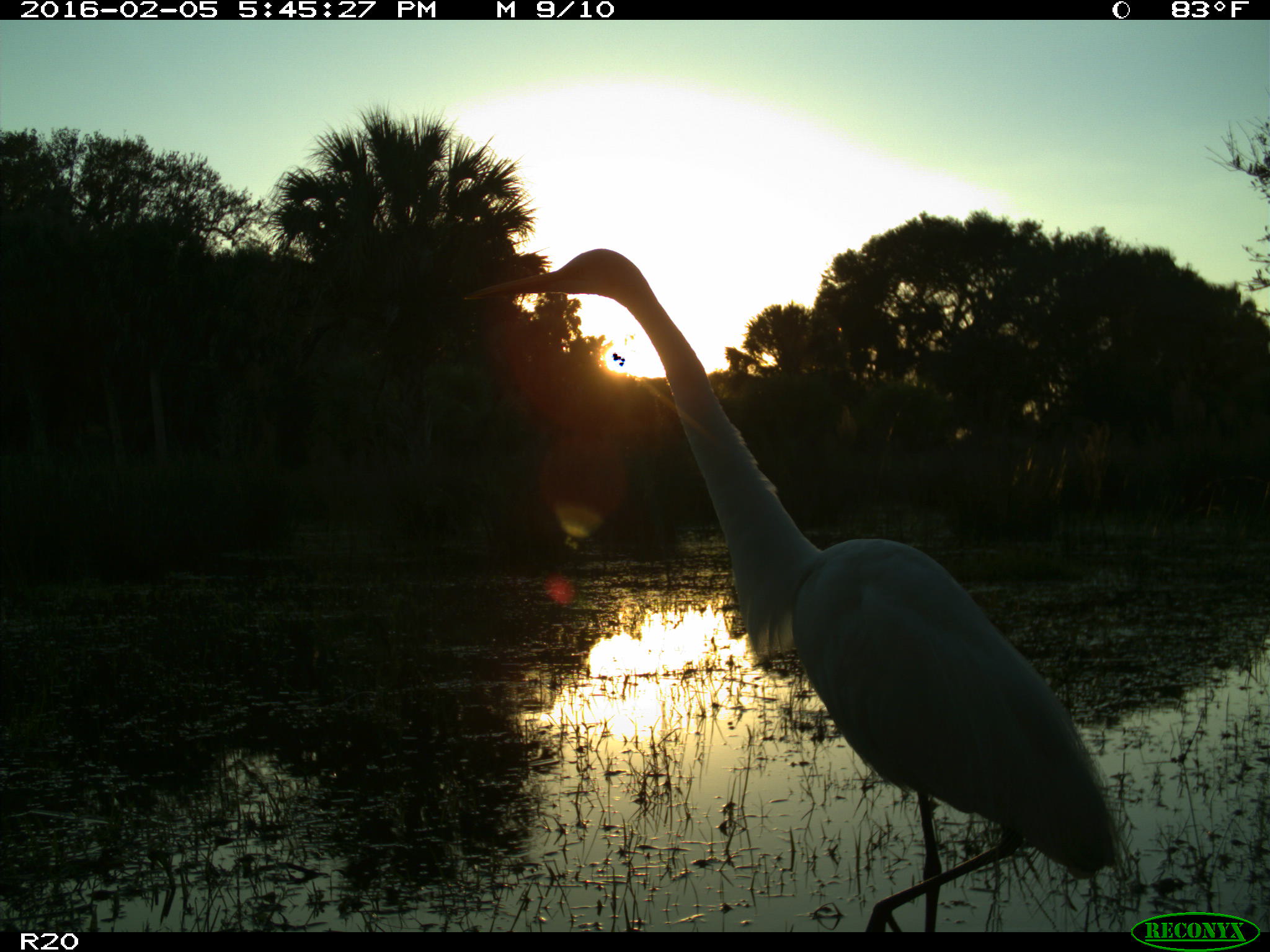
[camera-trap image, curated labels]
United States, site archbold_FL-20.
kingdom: Animalia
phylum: Chordata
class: Aves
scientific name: Aves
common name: birds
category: unidentified bird